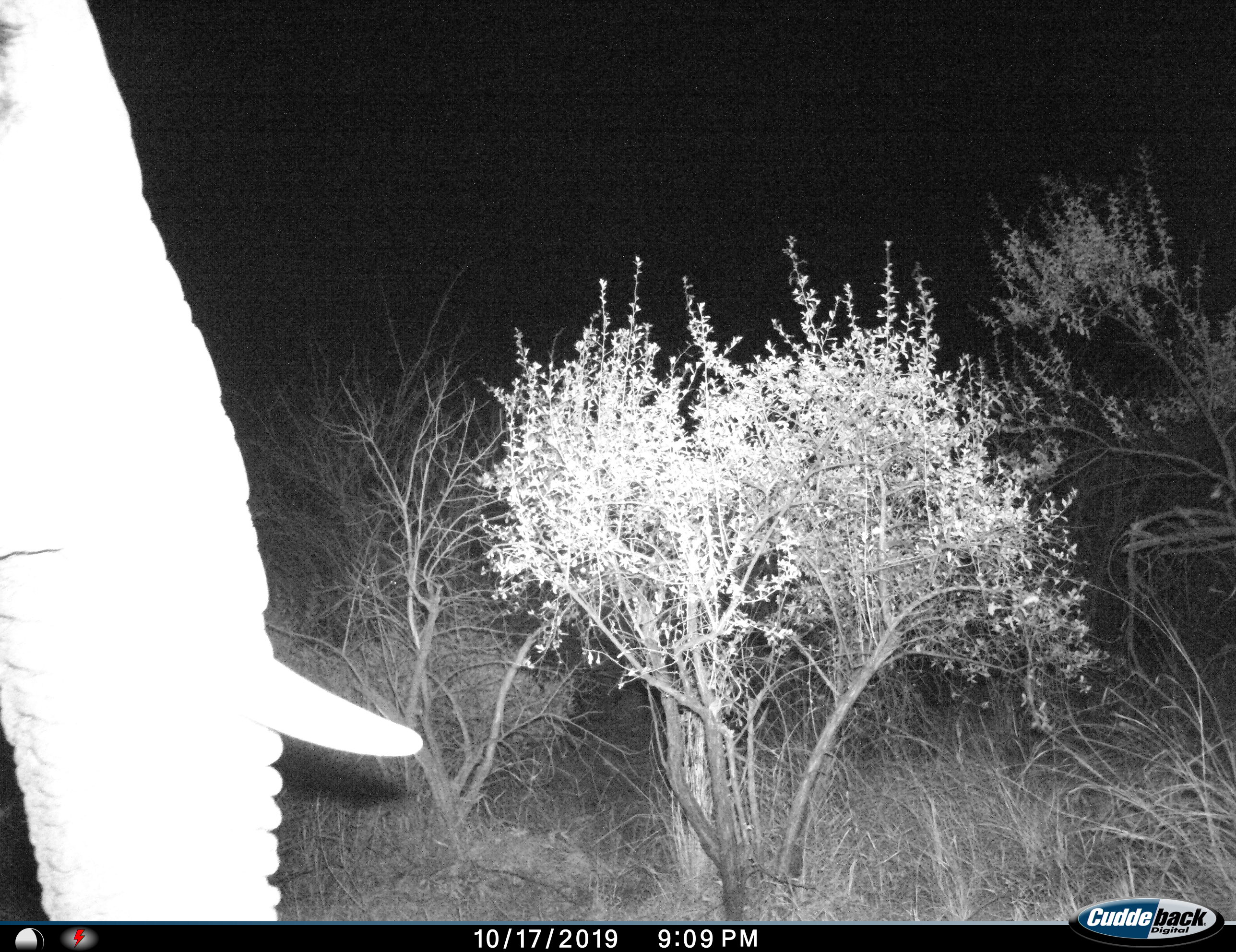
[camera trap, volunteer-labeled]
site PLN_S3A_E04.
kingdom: Animalia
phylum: Chordata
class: Mammalia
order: Proboscidea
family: Elephantidae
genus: Loxodonta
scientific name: Loxodonta africana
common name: african bush elephant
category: elephant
Elephant (african bush elephant) (Loxodonta africana), count 1. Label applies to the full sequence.